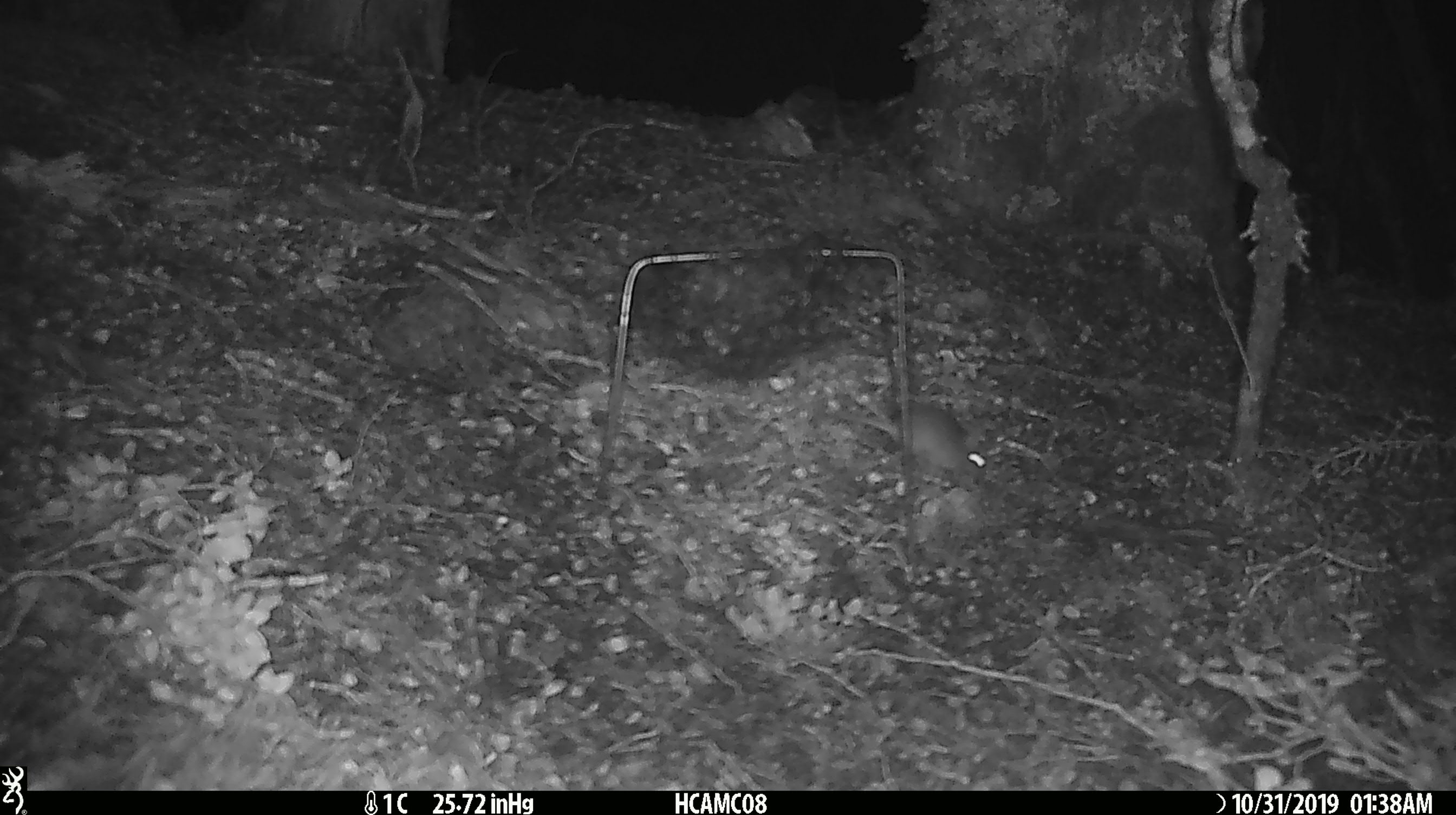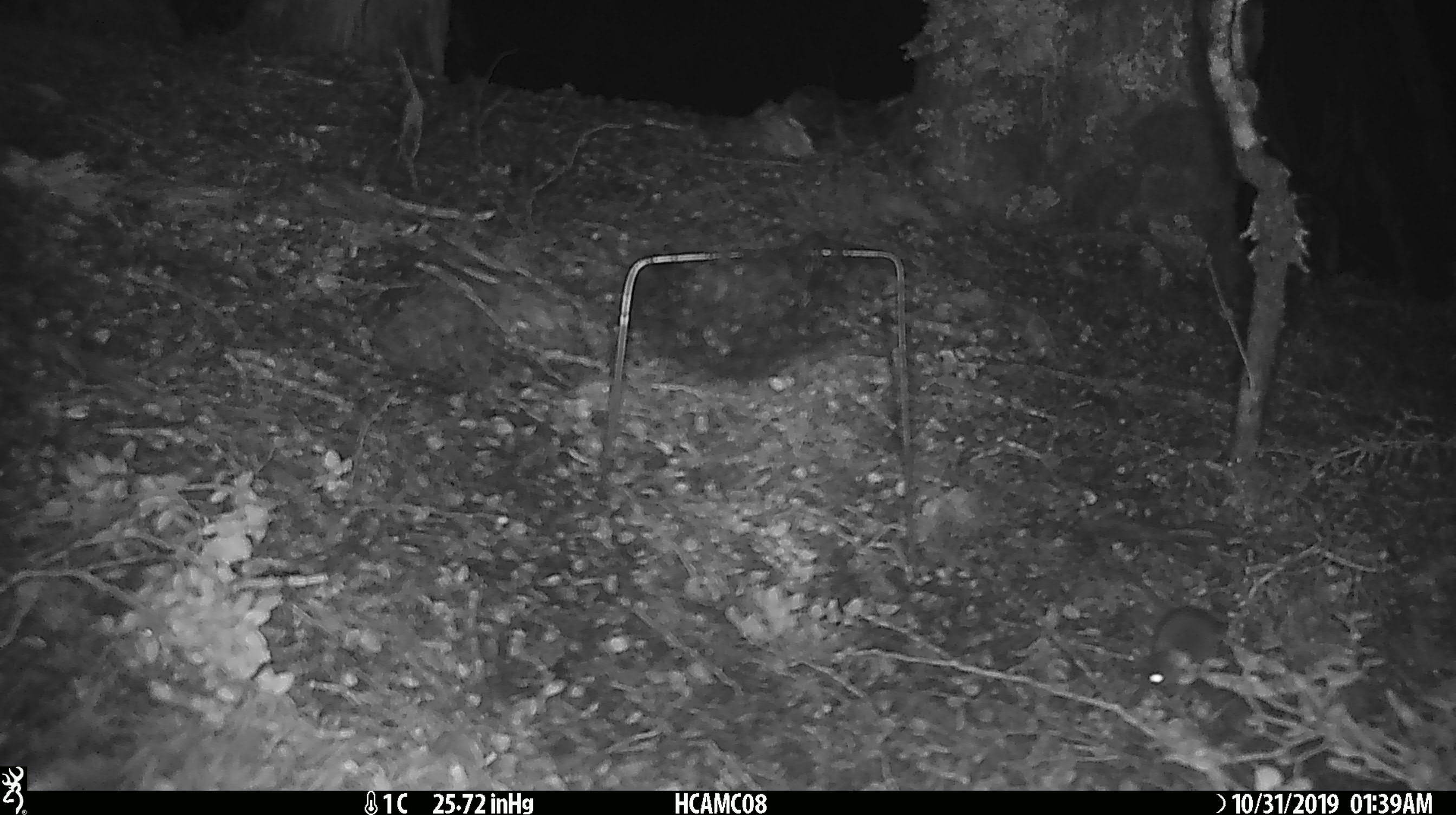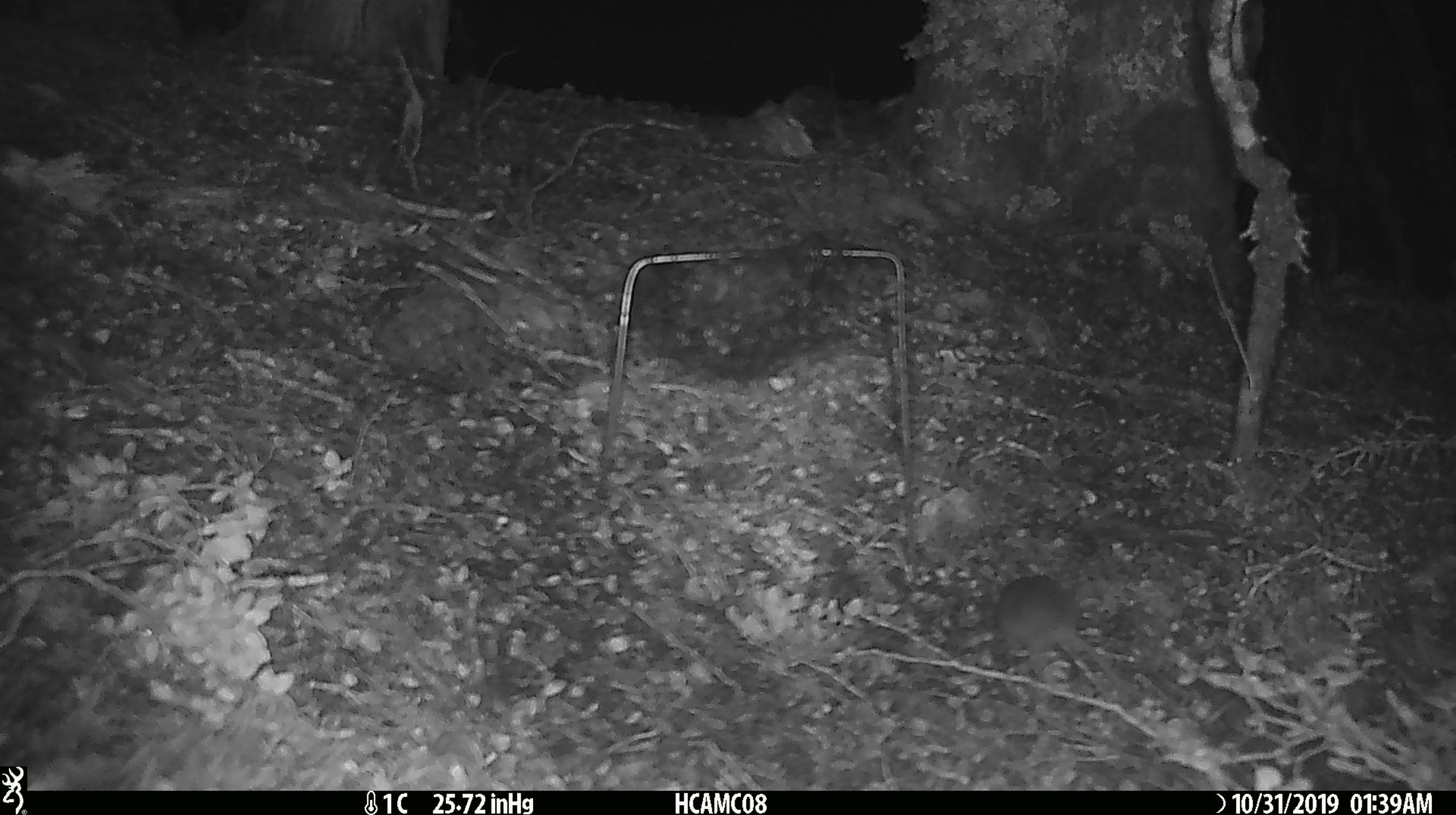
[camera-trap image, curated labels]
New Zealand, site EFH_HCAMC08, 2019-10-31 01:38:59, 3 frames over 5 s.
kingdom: Animalia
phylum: Chordata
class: Mammalia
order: Rodentia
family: Muridae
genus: Mus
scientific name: Mus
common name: mouse